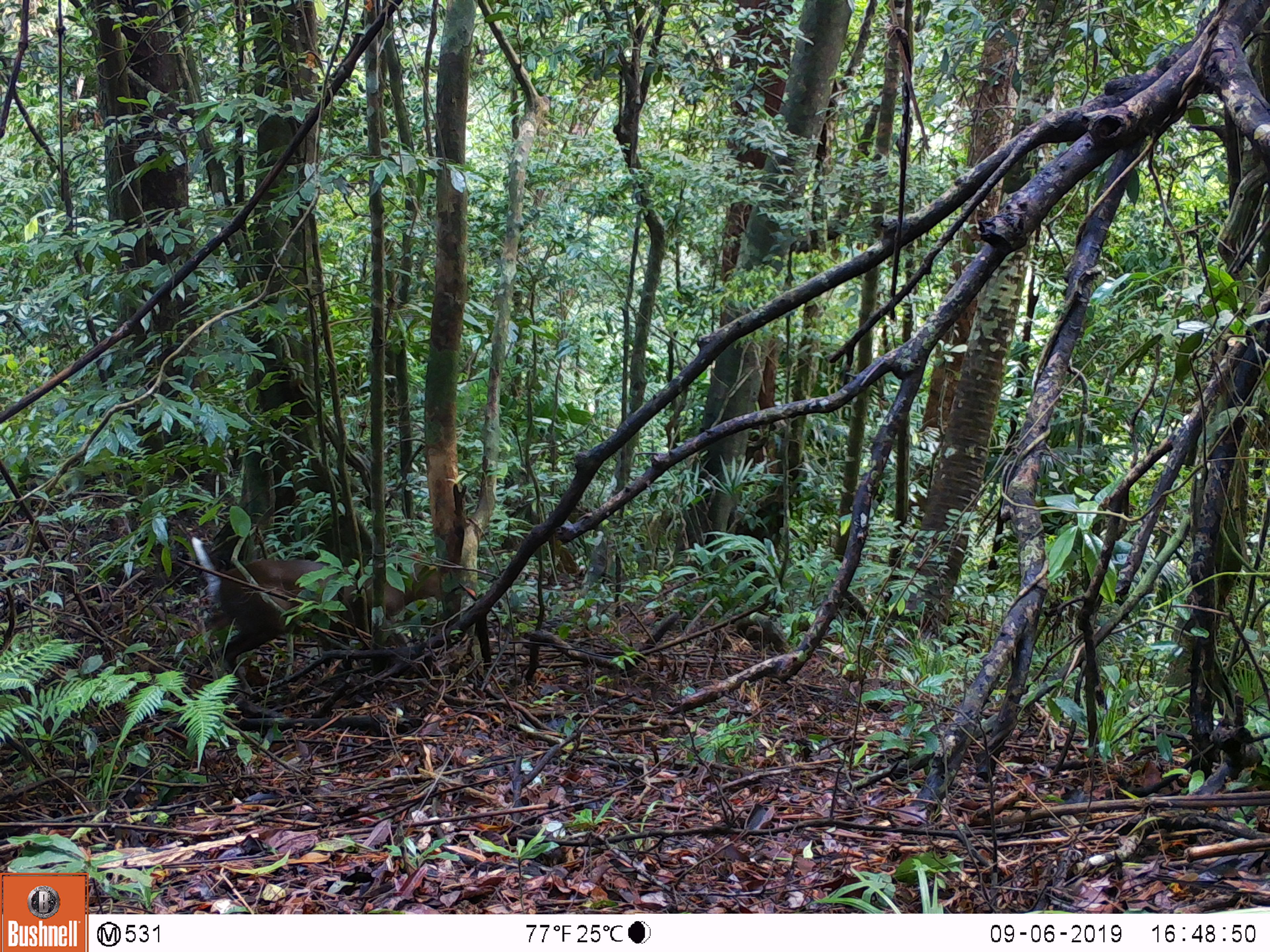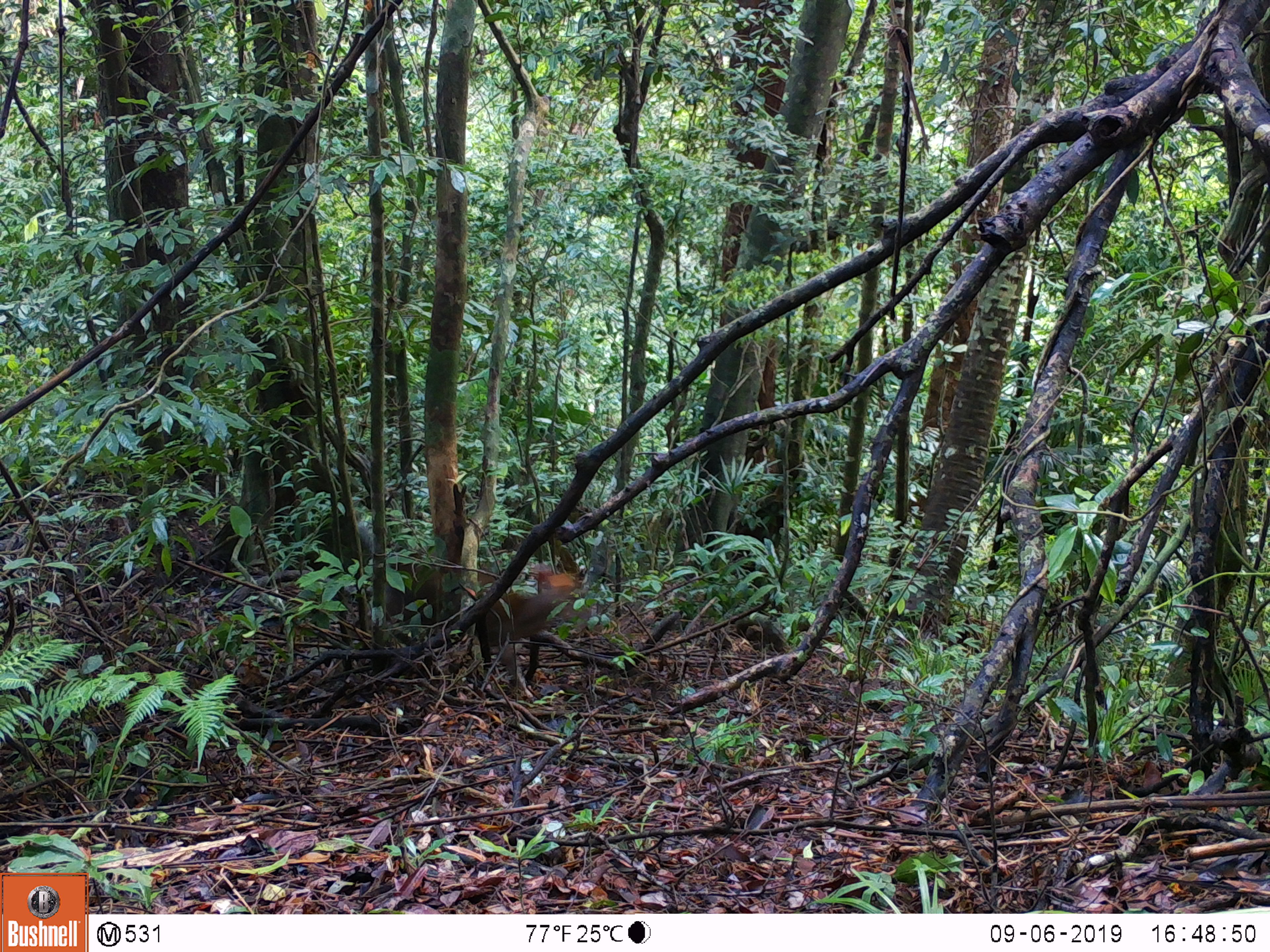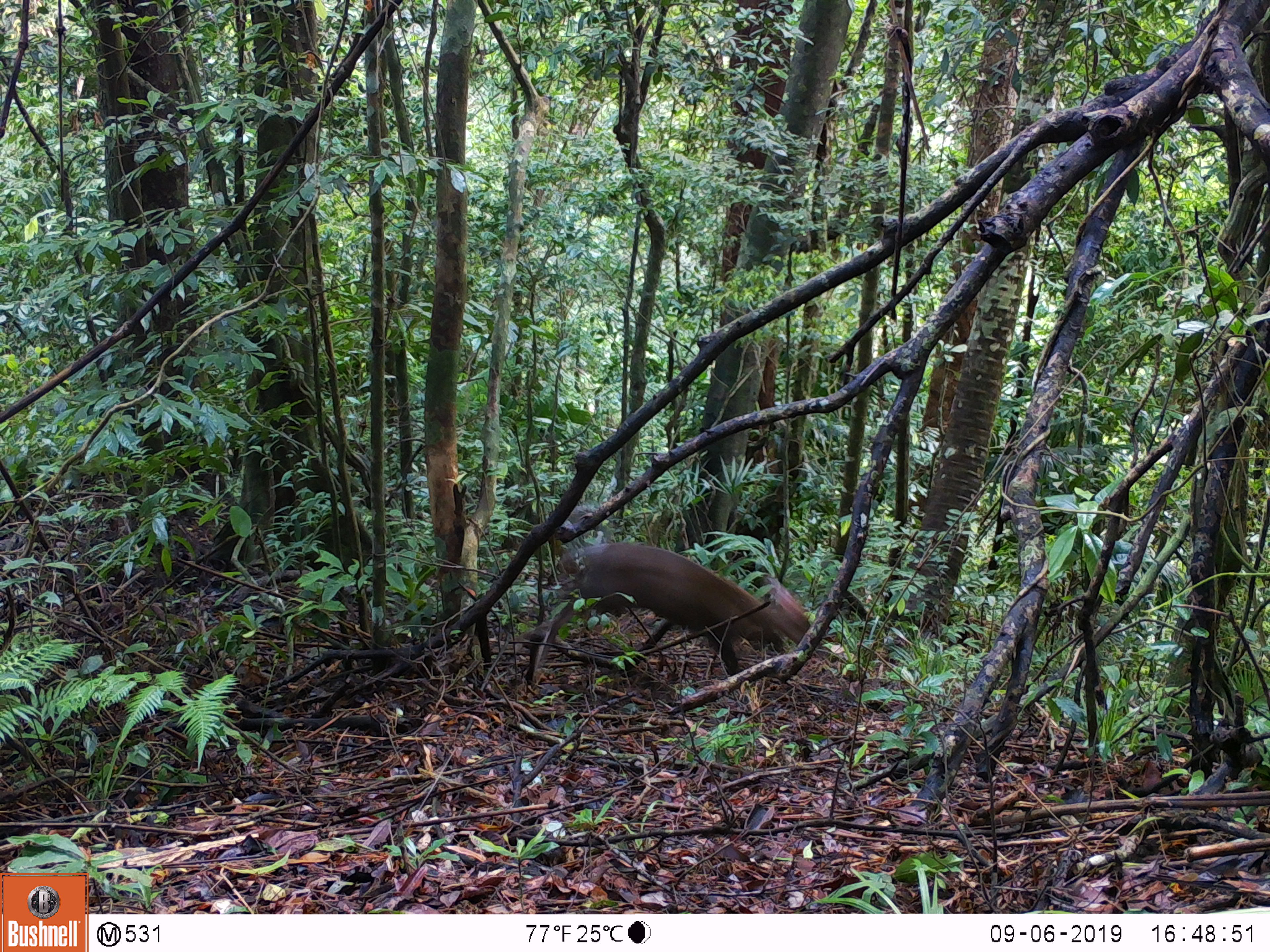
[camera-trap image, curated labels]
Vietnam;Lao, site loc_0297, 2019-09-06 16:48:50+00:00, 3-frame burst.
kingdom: Animalia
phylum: Chordata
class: Mammalia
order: Artiodactyla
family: Cervidae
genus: Muntiacus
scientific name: Muntiacus rooseveltorum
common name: roosevelt's muntjac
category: roosevelts muntjac group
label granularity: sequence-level